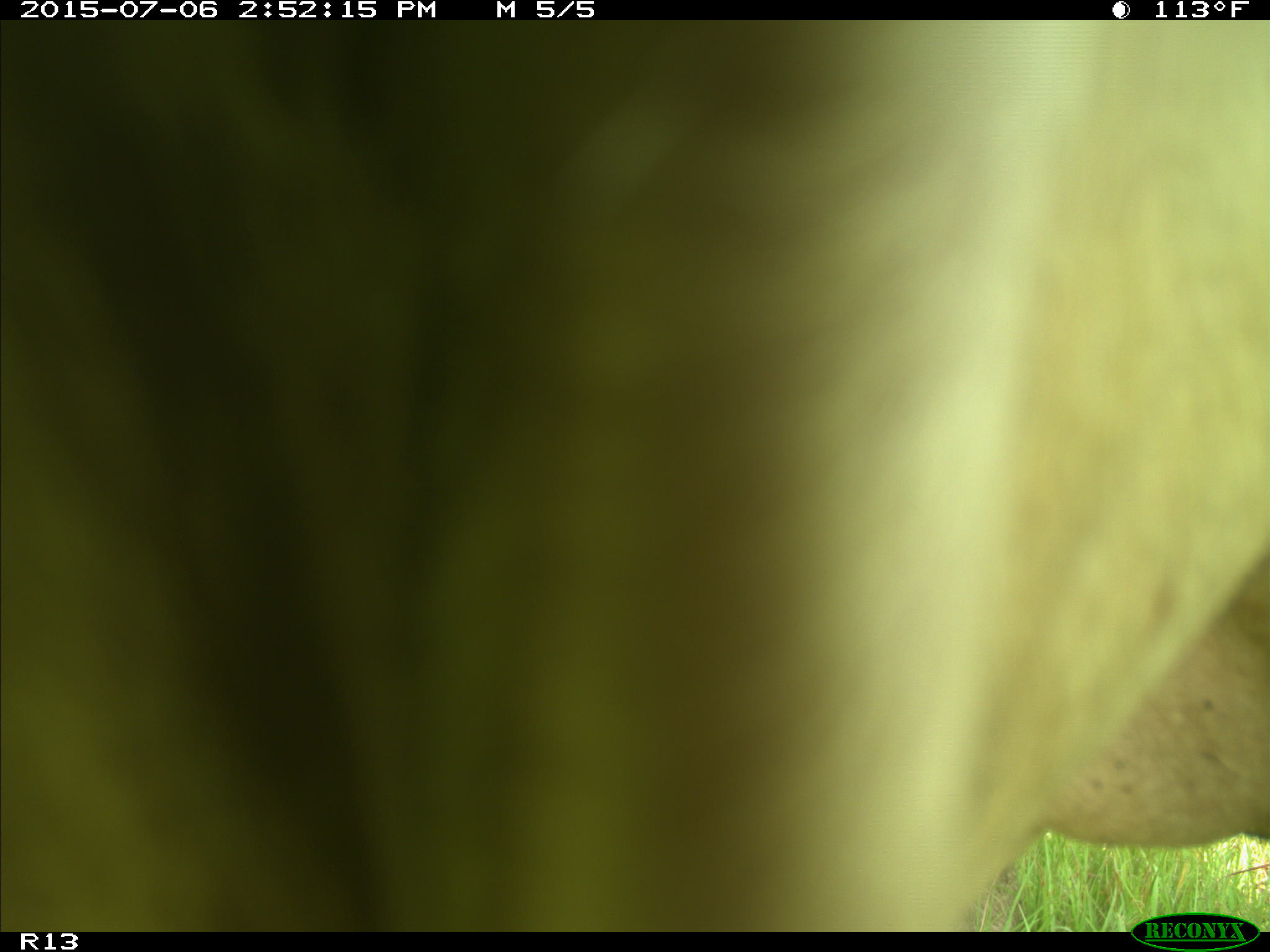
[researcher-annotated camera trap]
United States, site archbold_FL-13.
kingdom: Animalia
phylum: Chordata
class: Mammalia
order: Artiodactyla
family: Bovidae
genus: Bos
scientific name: Bos taurus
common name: domestic cow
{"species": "Bos taurus (domestic cow)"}